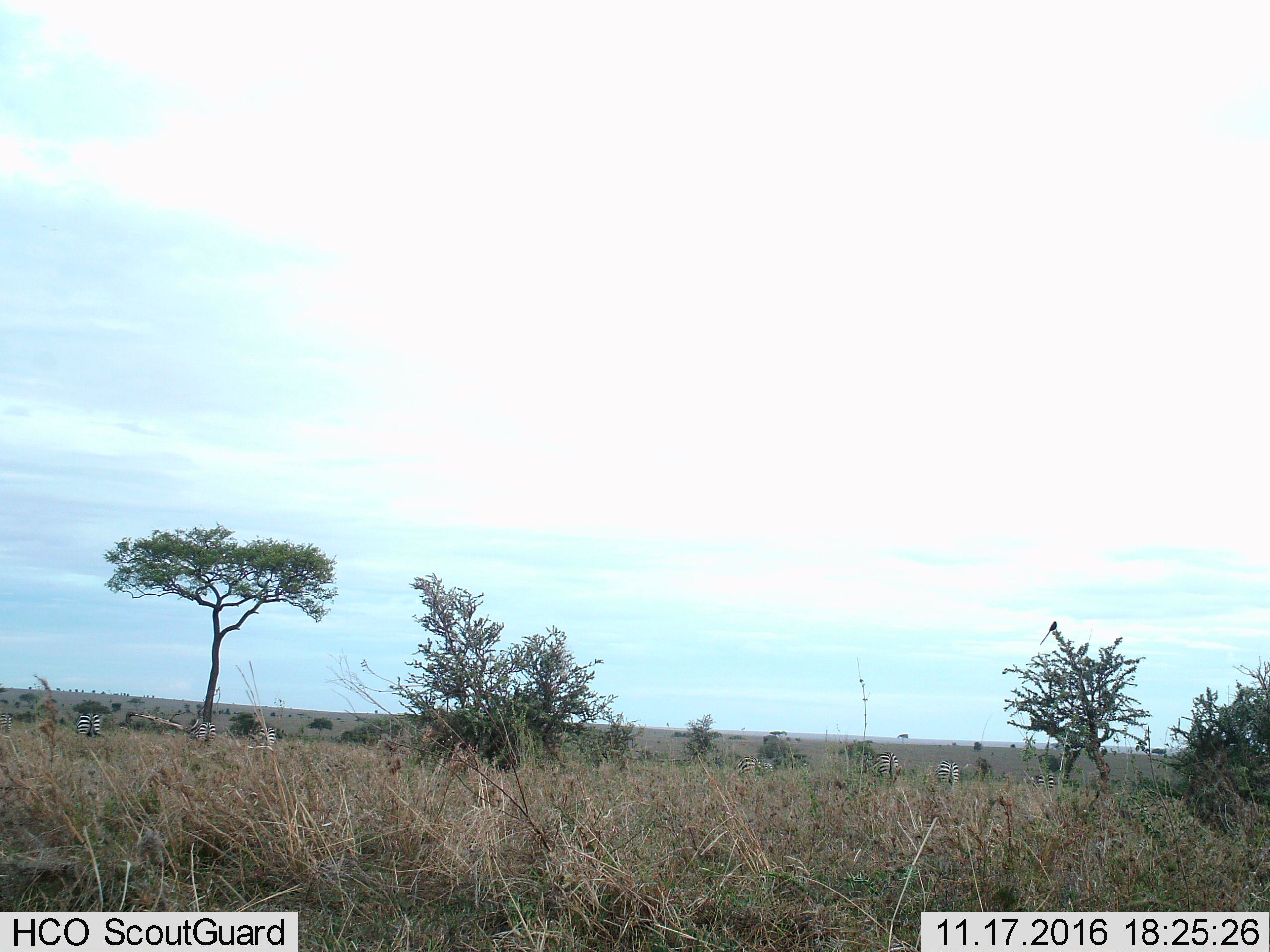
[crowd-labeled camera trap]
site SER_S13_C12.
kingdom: Animalia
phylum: Chordata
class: Mammalia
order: Perissodactyla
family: Equidae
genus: Equus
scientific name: Equus quagga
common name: plains zebra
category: zebraplains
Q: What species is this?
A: Zebraplains (plains zebra) (Equus quagga).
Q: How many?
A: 8.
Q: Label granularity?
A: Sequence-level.